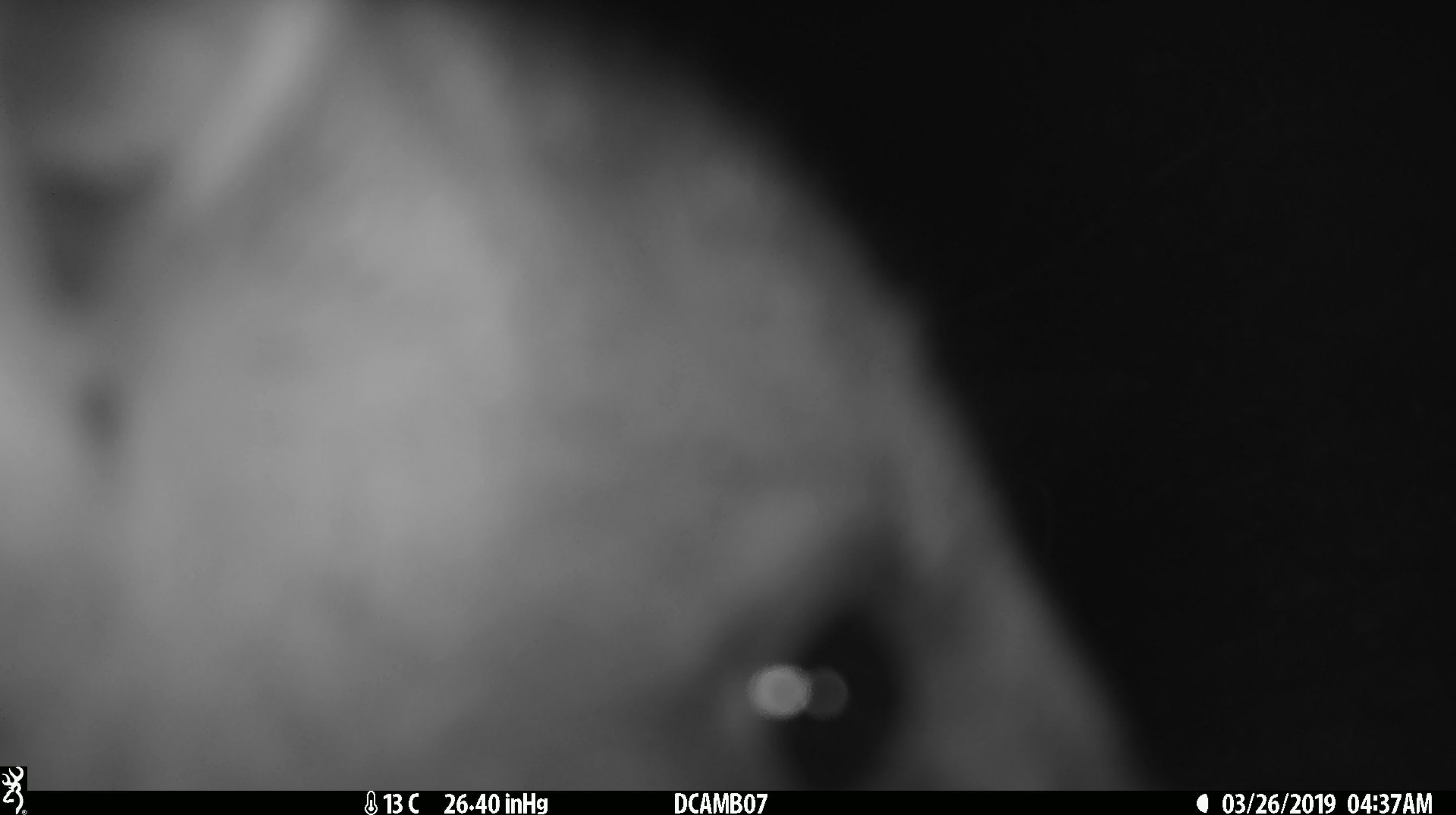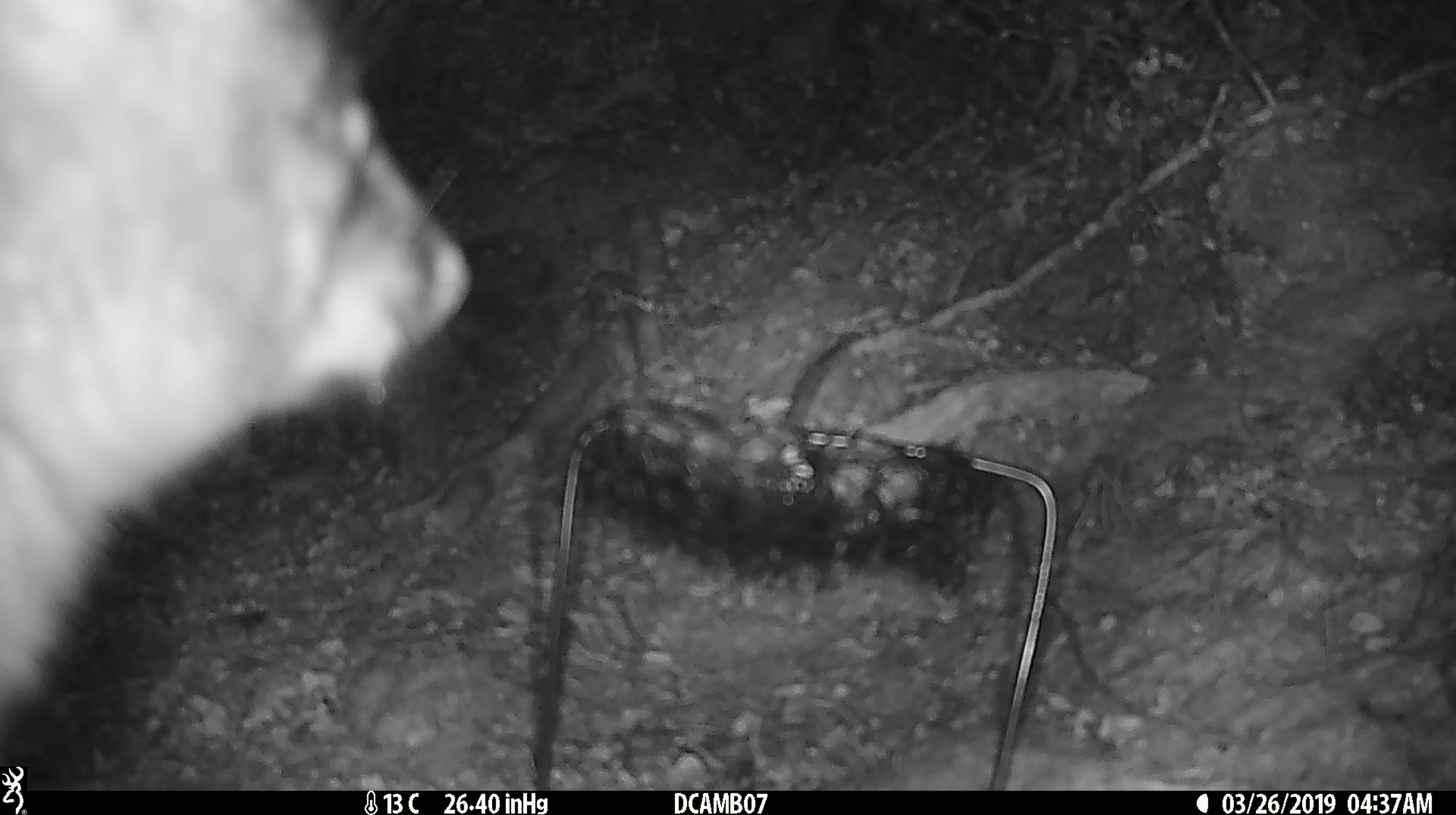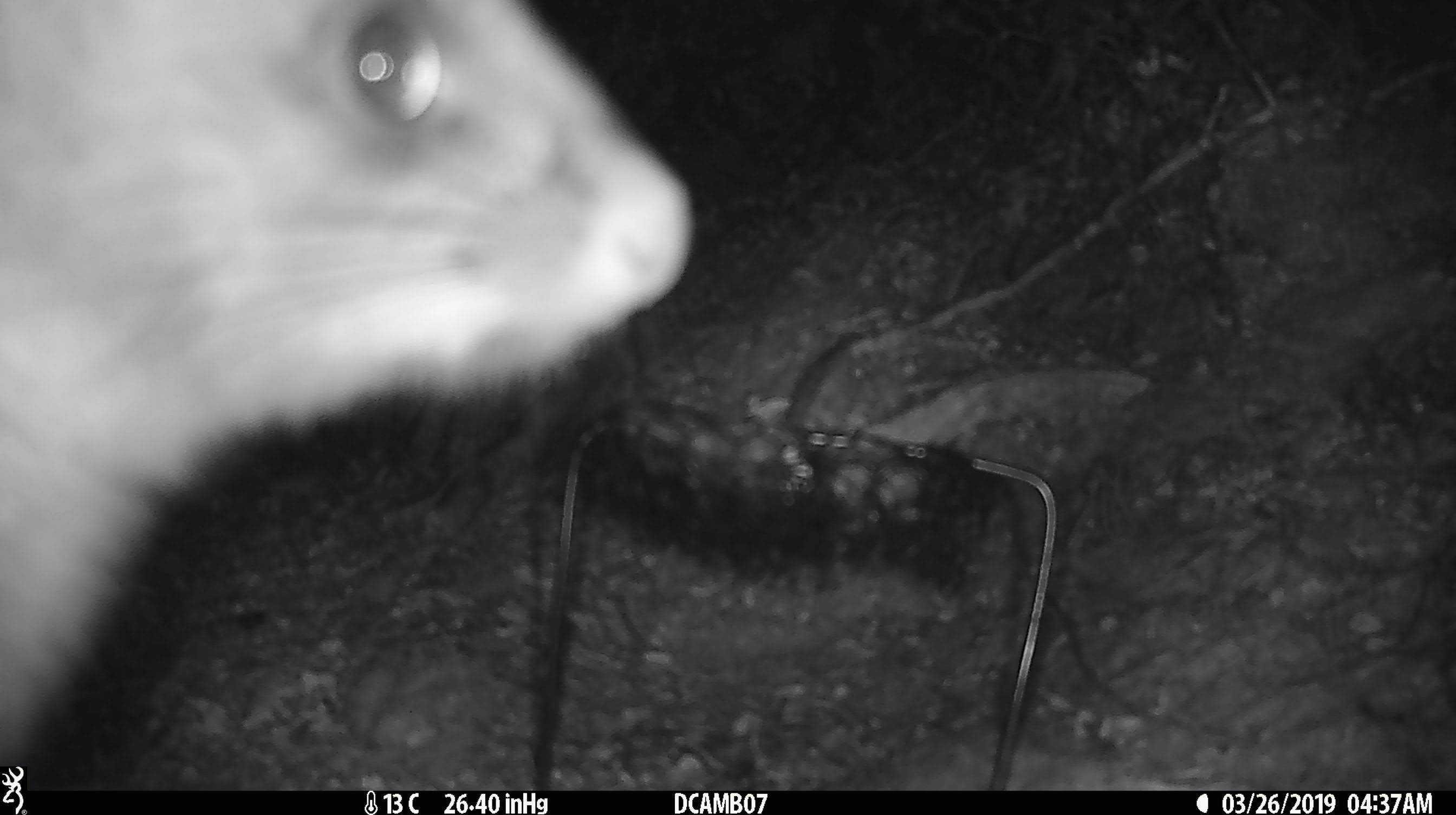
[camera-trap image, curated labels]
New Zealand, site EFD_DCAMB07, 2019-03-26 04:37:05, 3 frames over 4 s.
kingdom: Animalia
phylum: Chordata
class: Mammalia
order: Diprotodontia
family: Phalangeridae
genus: Trichosurus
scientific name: Trichosurus vulpecula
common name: common brushtail possum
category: possum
Possum (common brushtail possum) (Trichosurus vulpecula).